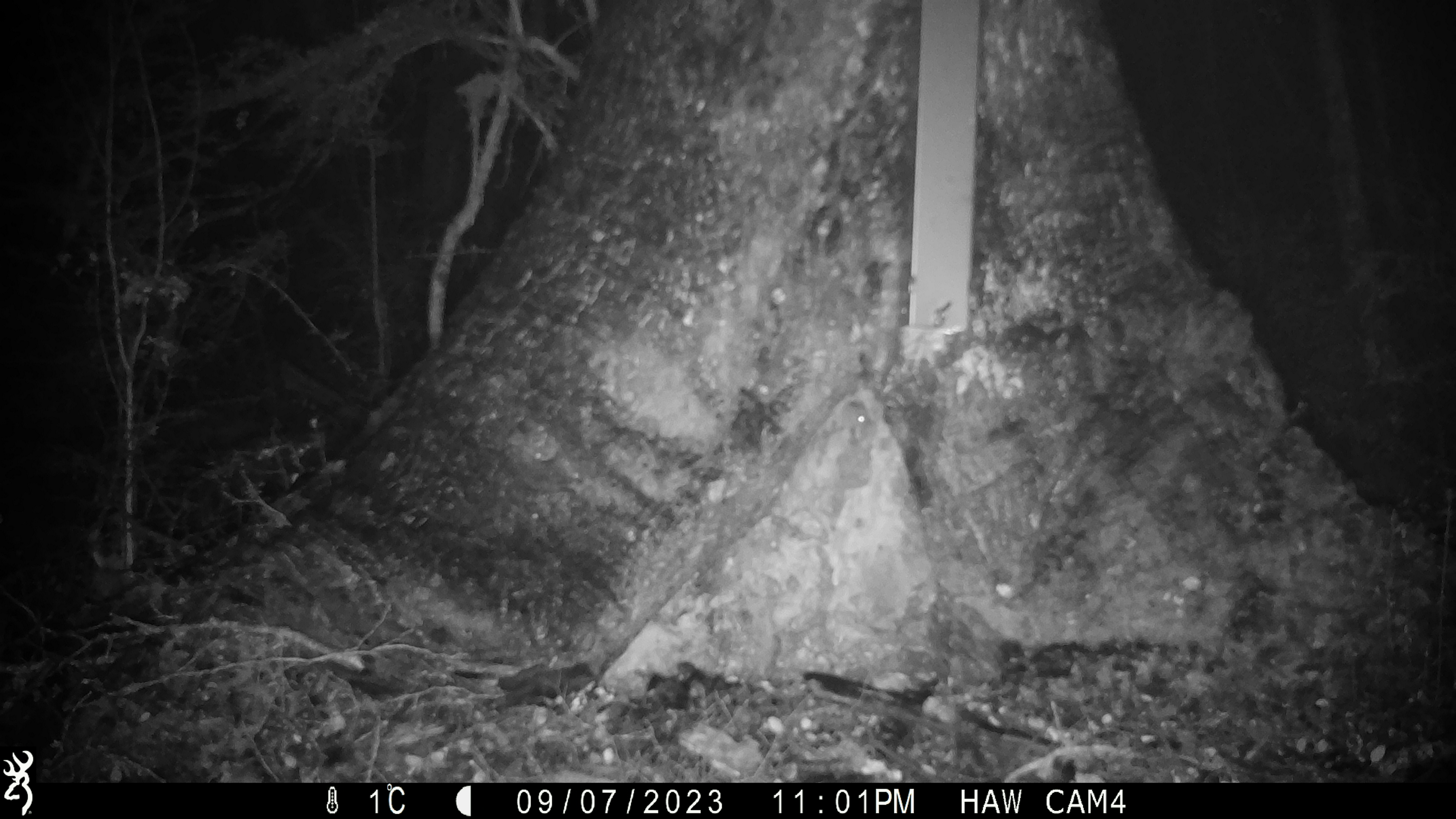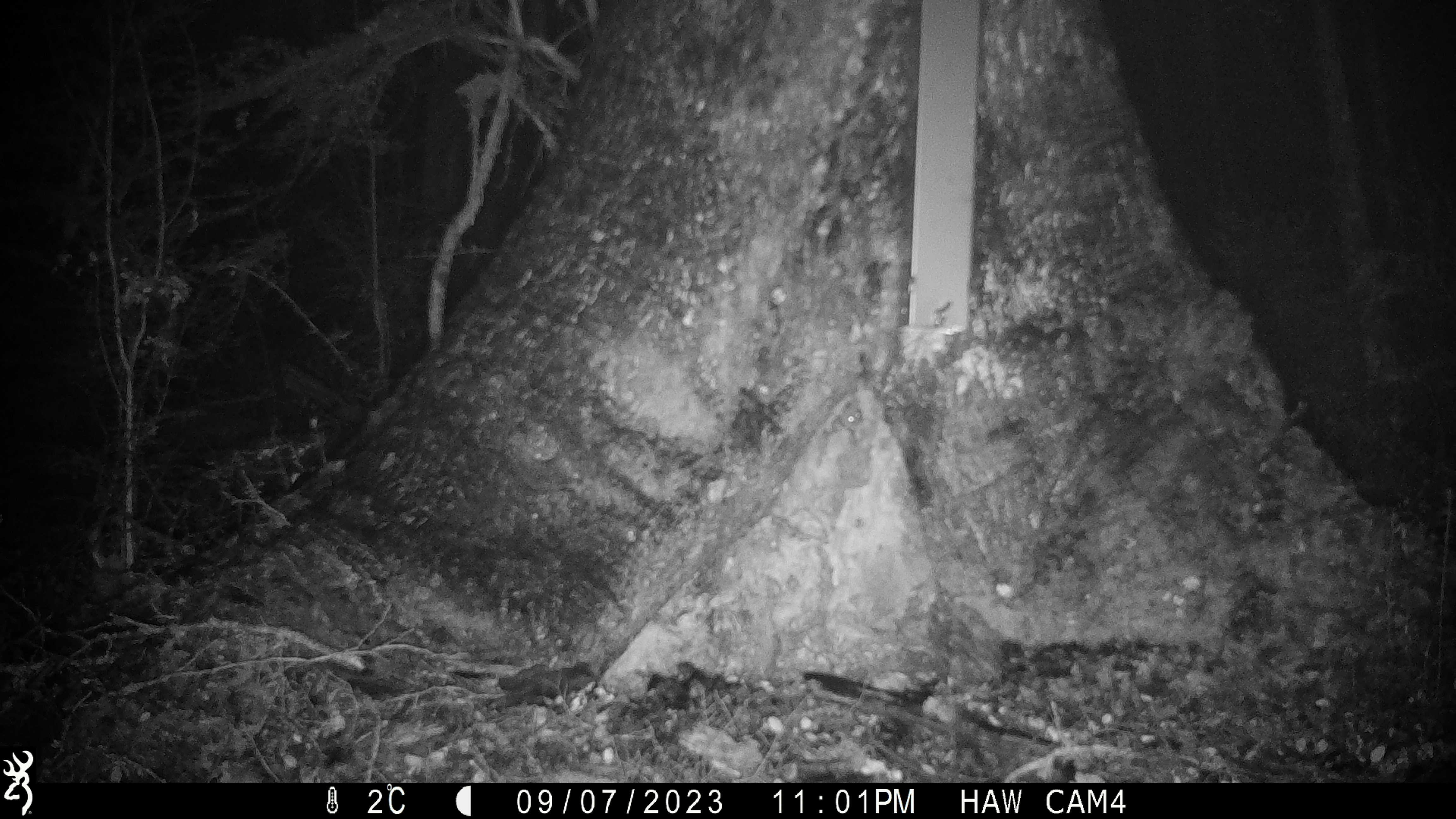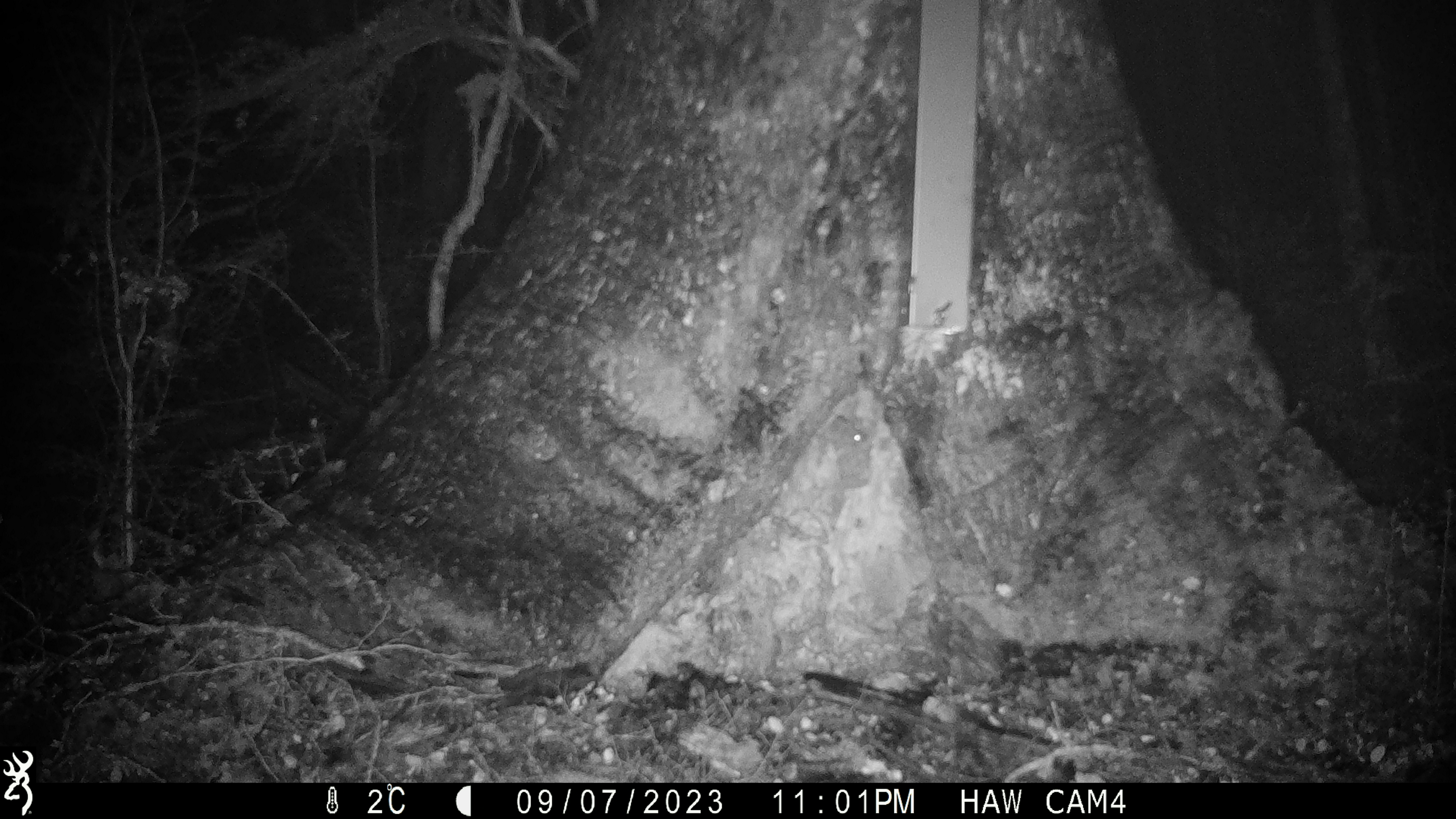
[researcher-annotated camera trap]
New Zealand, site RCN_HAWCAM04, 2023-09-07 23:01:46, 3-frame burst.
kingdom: Animalia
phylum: Chordata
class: Mammalia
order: Rodentia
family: Muridae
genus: Mus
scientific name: Mus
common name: mouse